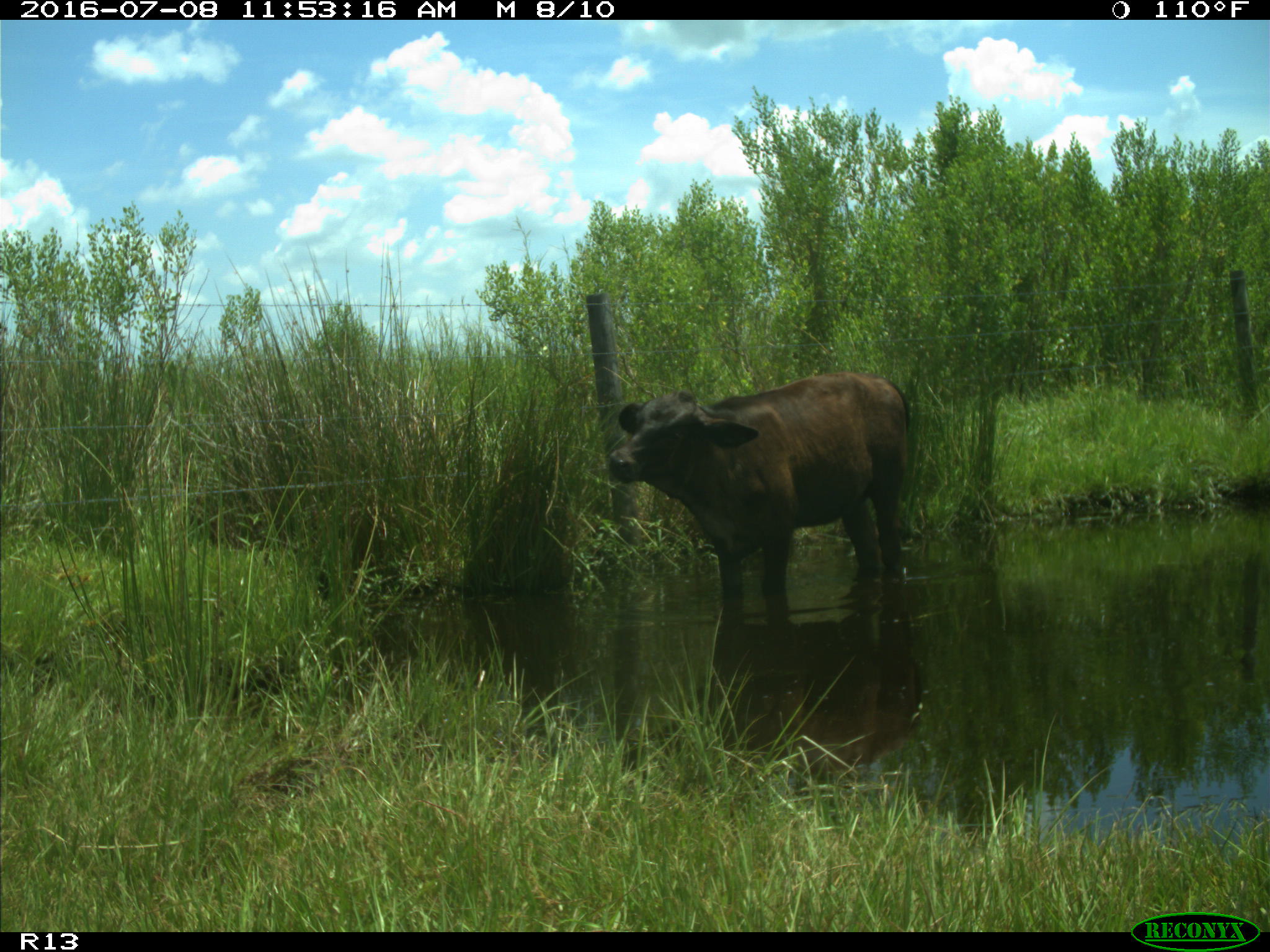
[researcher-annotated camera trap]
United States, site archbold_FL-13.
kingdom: Animalia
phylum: Chordata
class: Mammalia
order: Artiodactyla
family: Bovidae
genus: Bos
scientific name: Bos taurus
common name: domestic cow